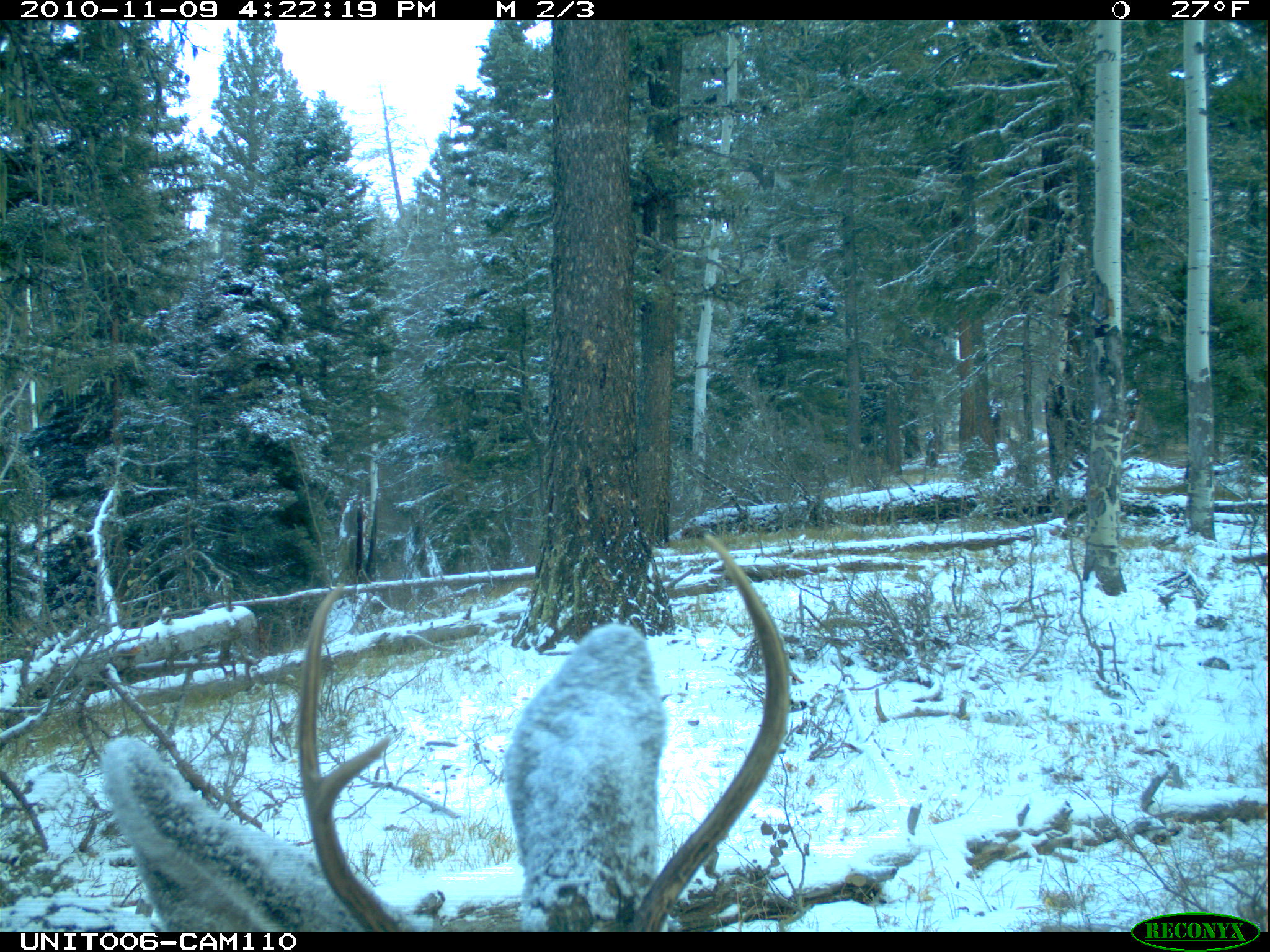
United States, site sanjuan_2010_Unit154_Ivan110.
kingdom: Animalia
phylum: Chordata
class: Mammalia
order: Artiodactyla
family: Cervidae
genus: Odocoileus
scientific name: Odocoileus hemionus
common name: mule deer